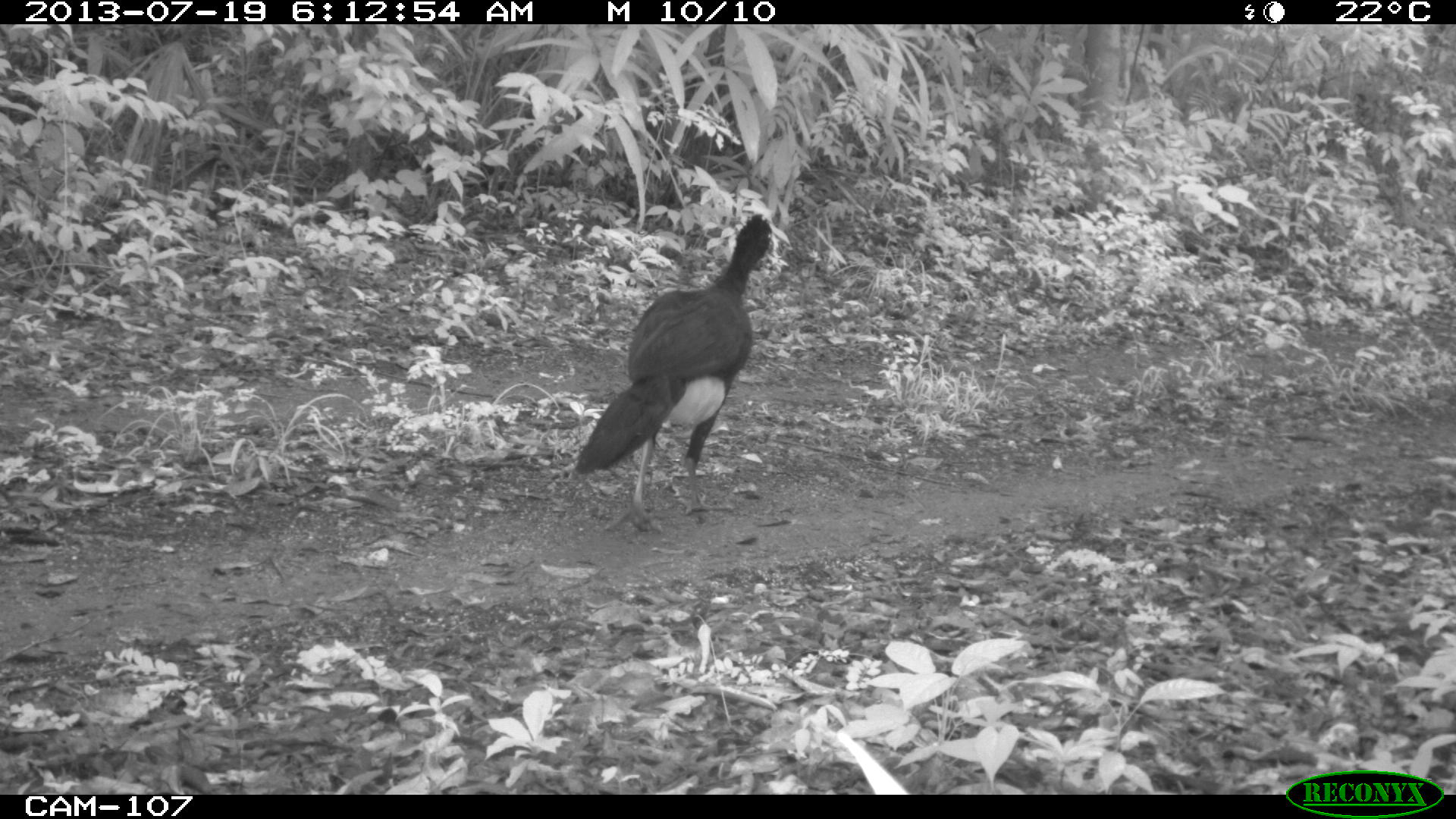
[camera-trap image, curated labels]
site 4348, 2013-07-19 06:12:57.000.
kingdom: Animalia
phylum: Chordata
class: Aves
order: Galliformes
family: Cracidae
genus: Crax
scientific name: Crax rubra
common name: great curassow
Crax rubra (great curassow), count 2.